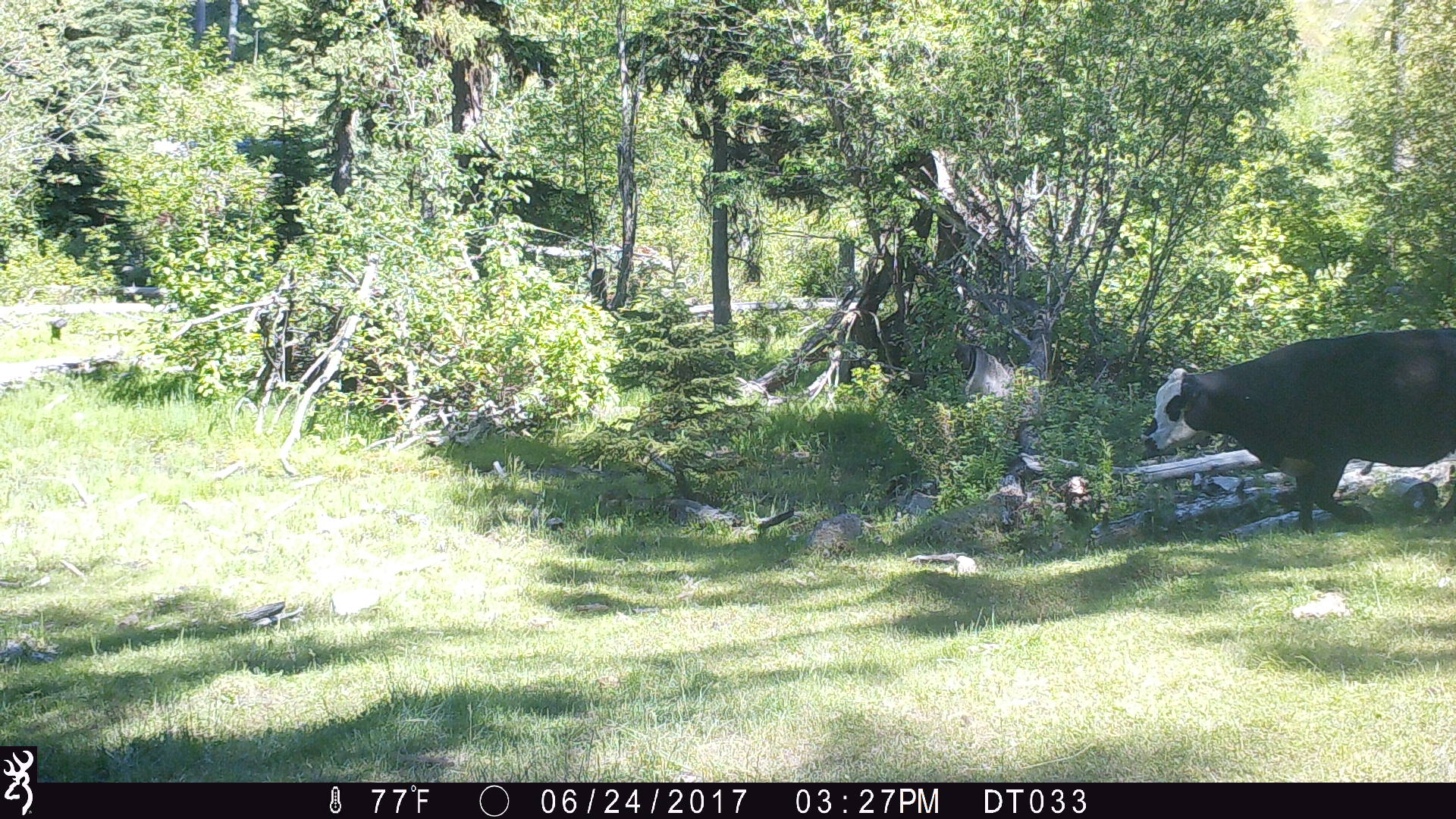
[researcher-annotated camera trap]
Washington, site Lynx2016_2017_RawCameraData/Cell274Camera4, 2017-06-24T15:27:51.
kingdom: Animalia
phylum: Chordata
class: Mammalia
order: Artiodactyla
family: Bovidae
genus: Bos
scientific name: Bos taurus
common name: domestic cattle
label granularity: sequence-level